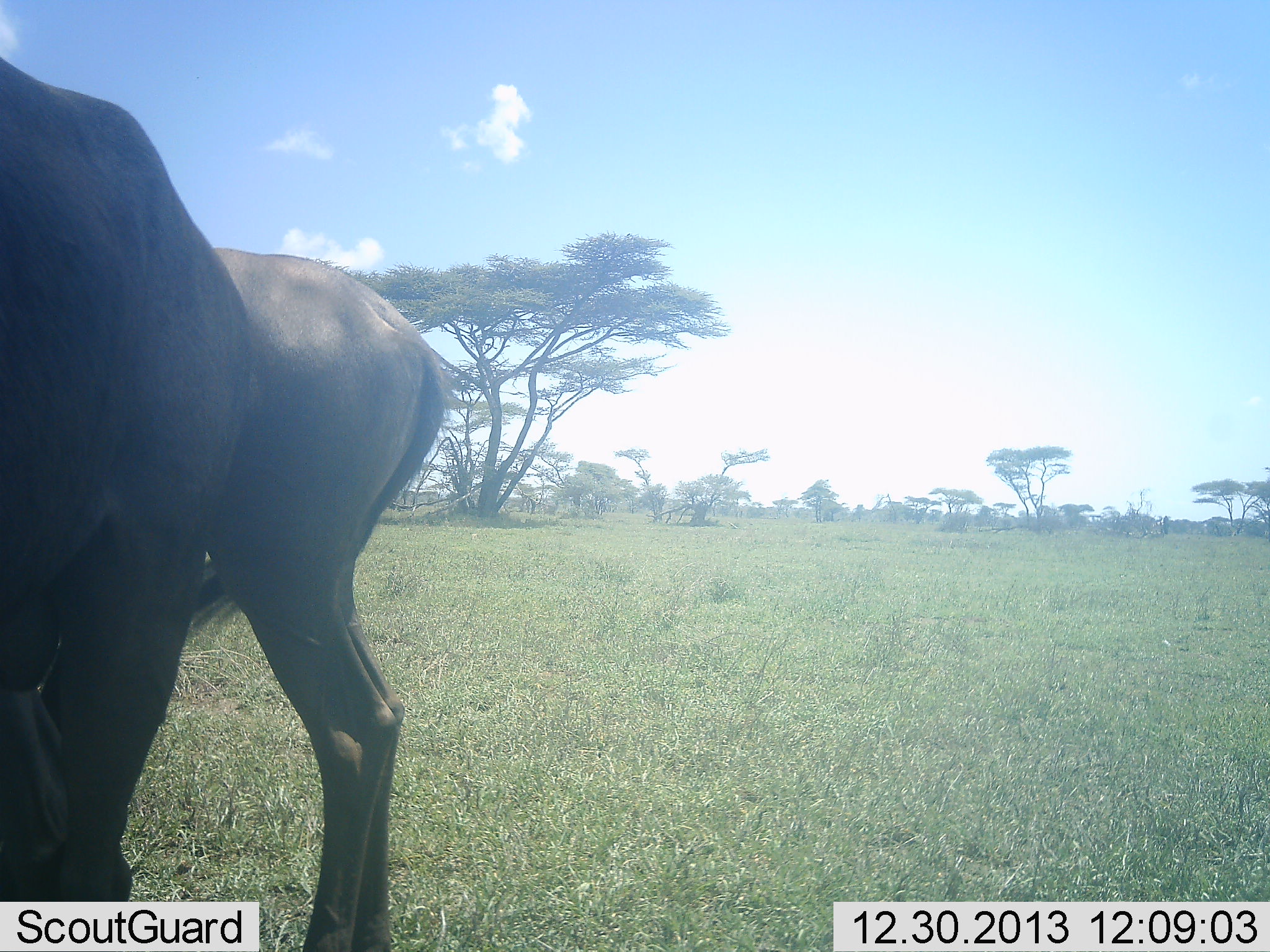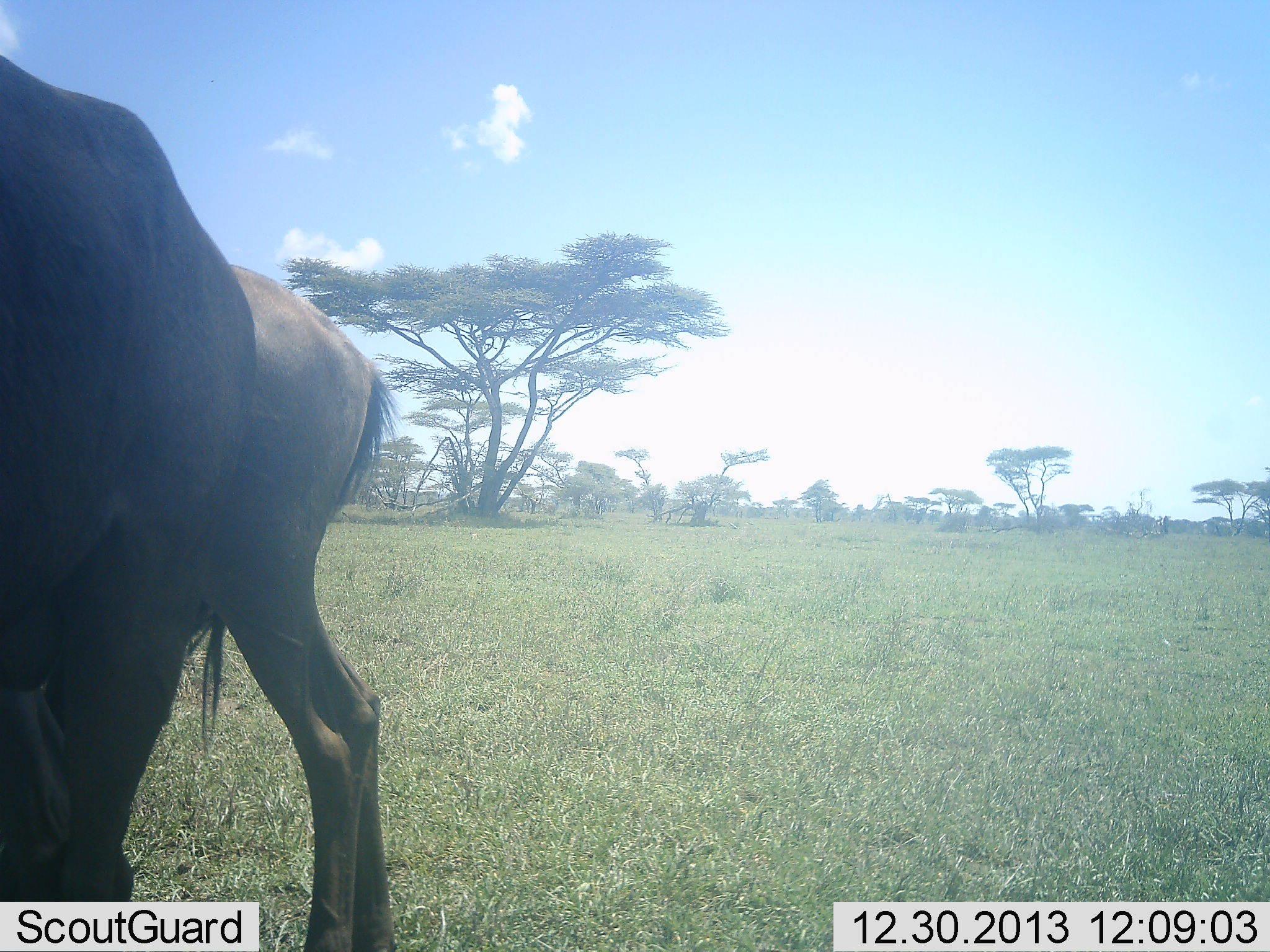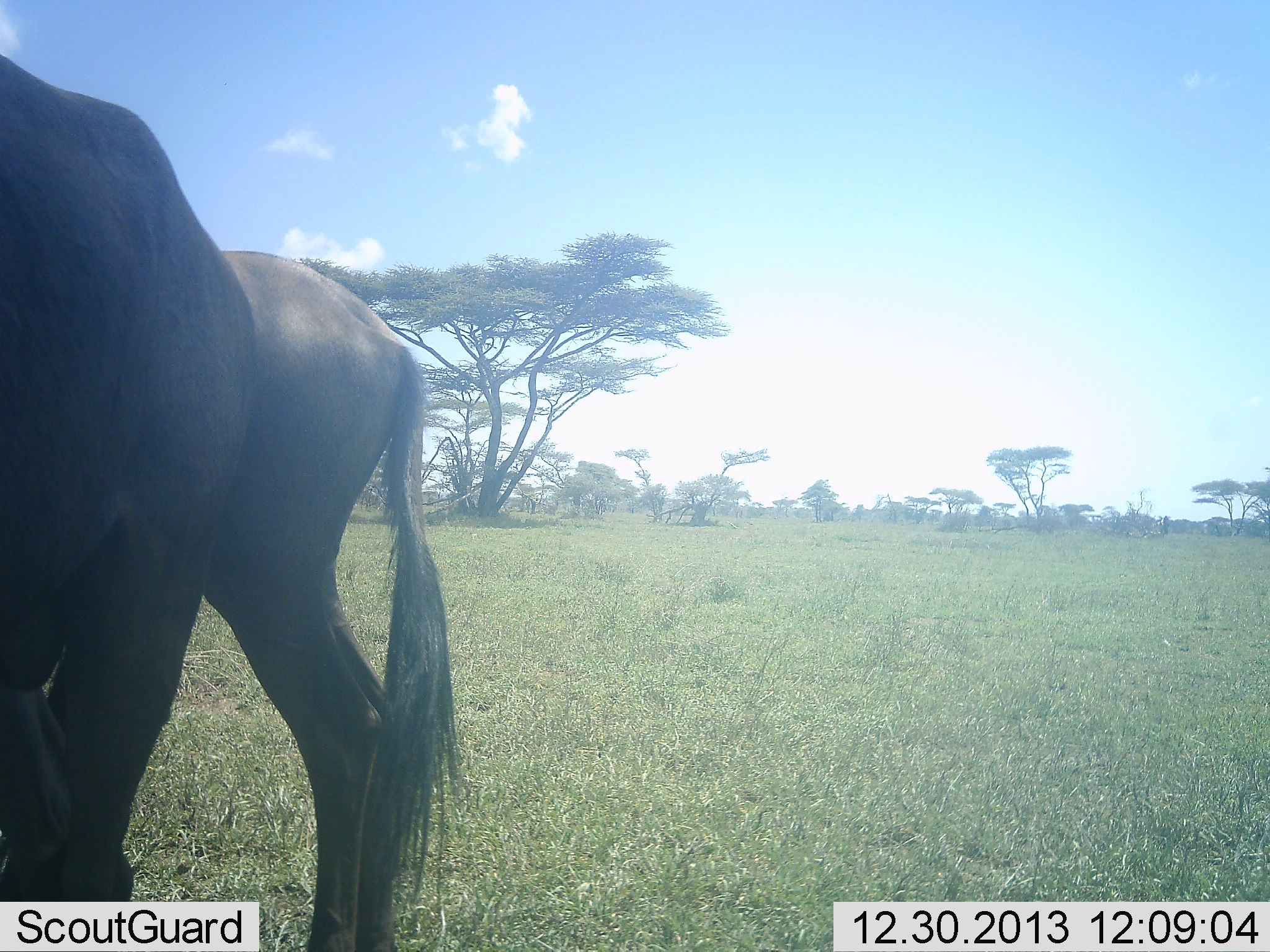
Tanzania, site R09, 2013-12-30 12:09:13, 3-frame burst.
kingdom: Animalia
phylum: Chordata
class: Mammalia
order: Artiodactyla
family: Bovidae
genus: Connochaetes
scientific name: Connochaetes taurinus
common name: blue wildebeest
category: wildebeest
Wildebeest (blue wildebeest) (Connochaetes taurinus), count 2. Behavior (volunteer vote fractions): standing 100%, resting 10%, moving 0%, interacting 10%. Young present (vote fraction): 10%. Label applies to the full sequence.